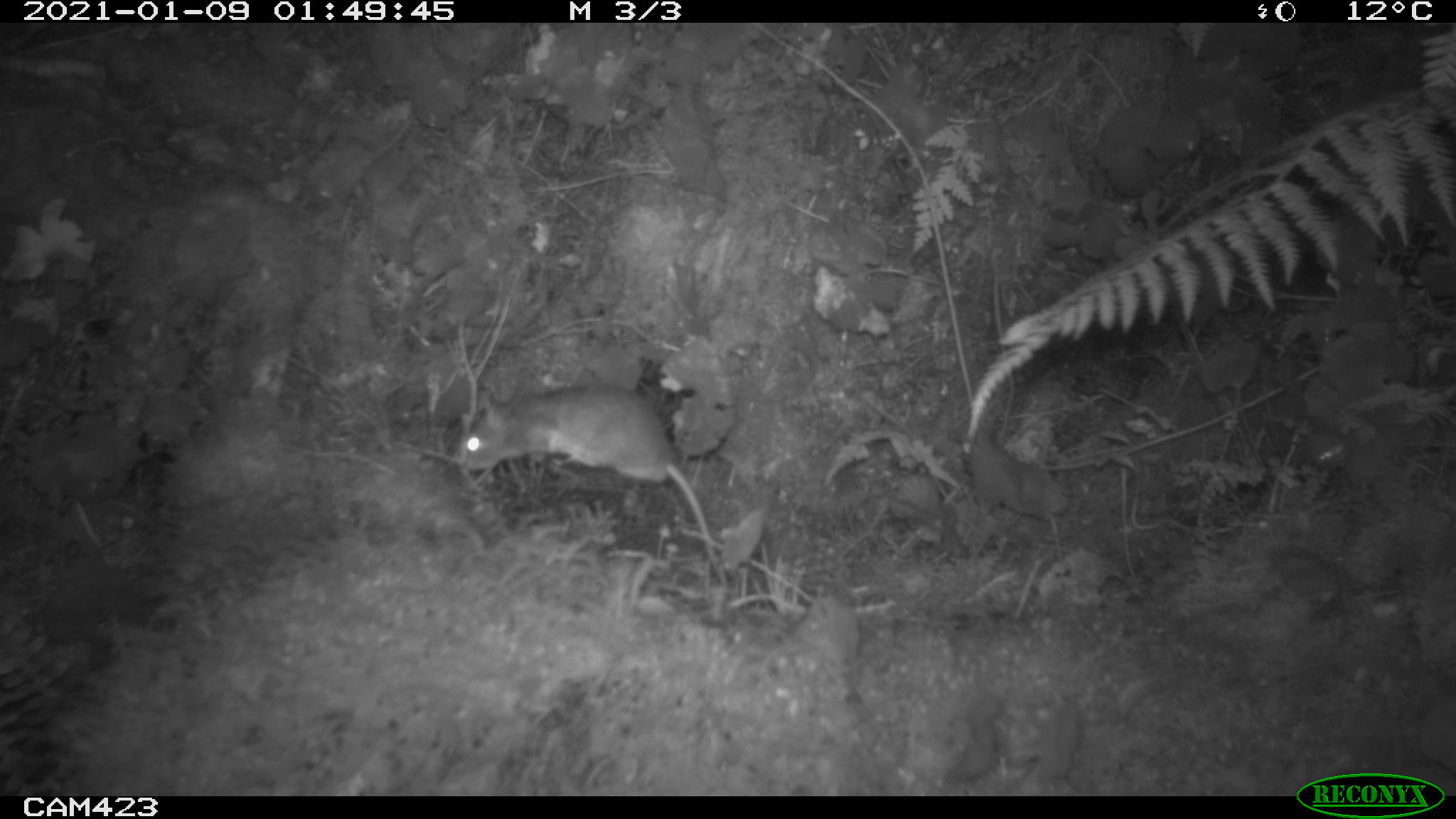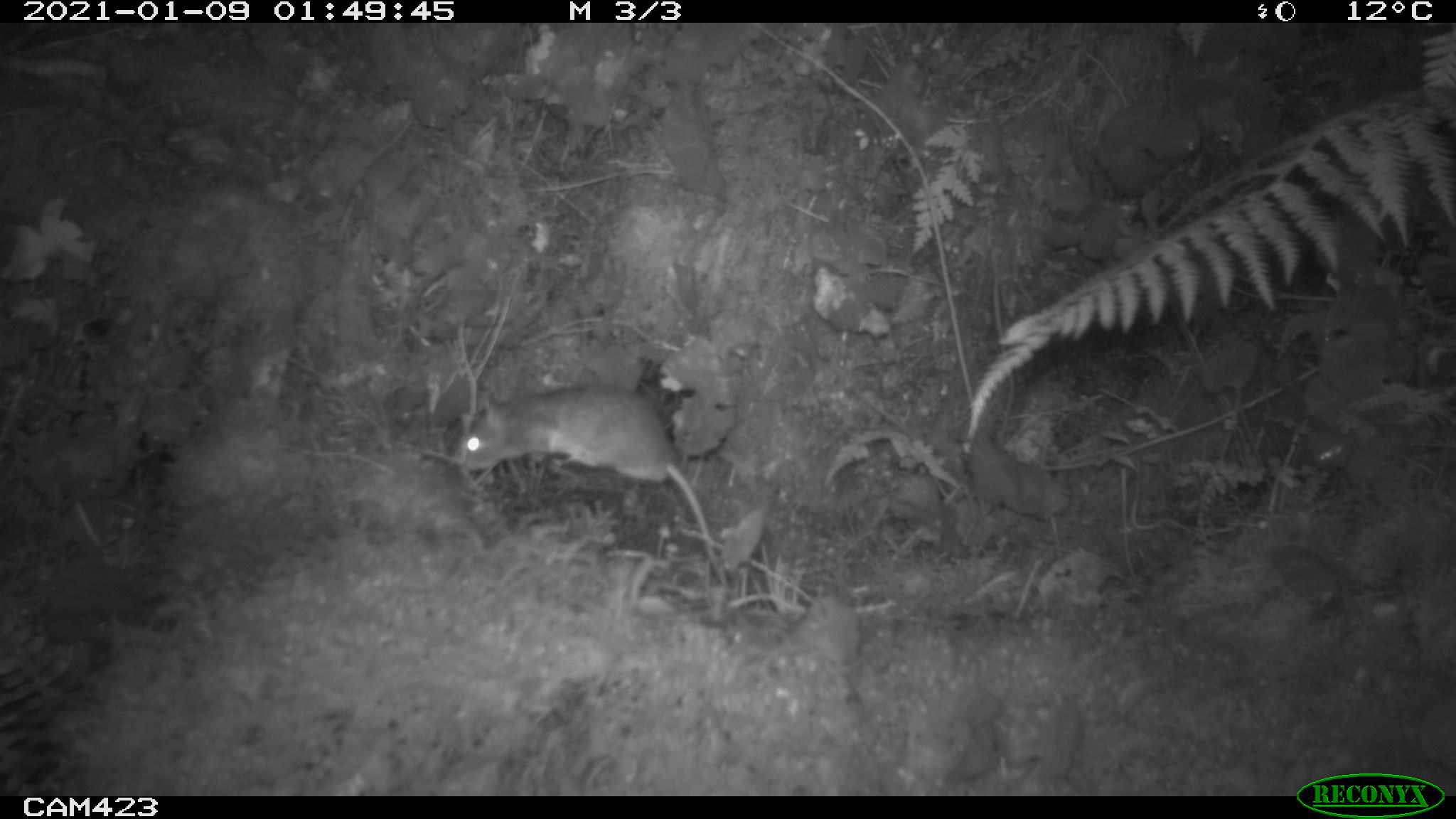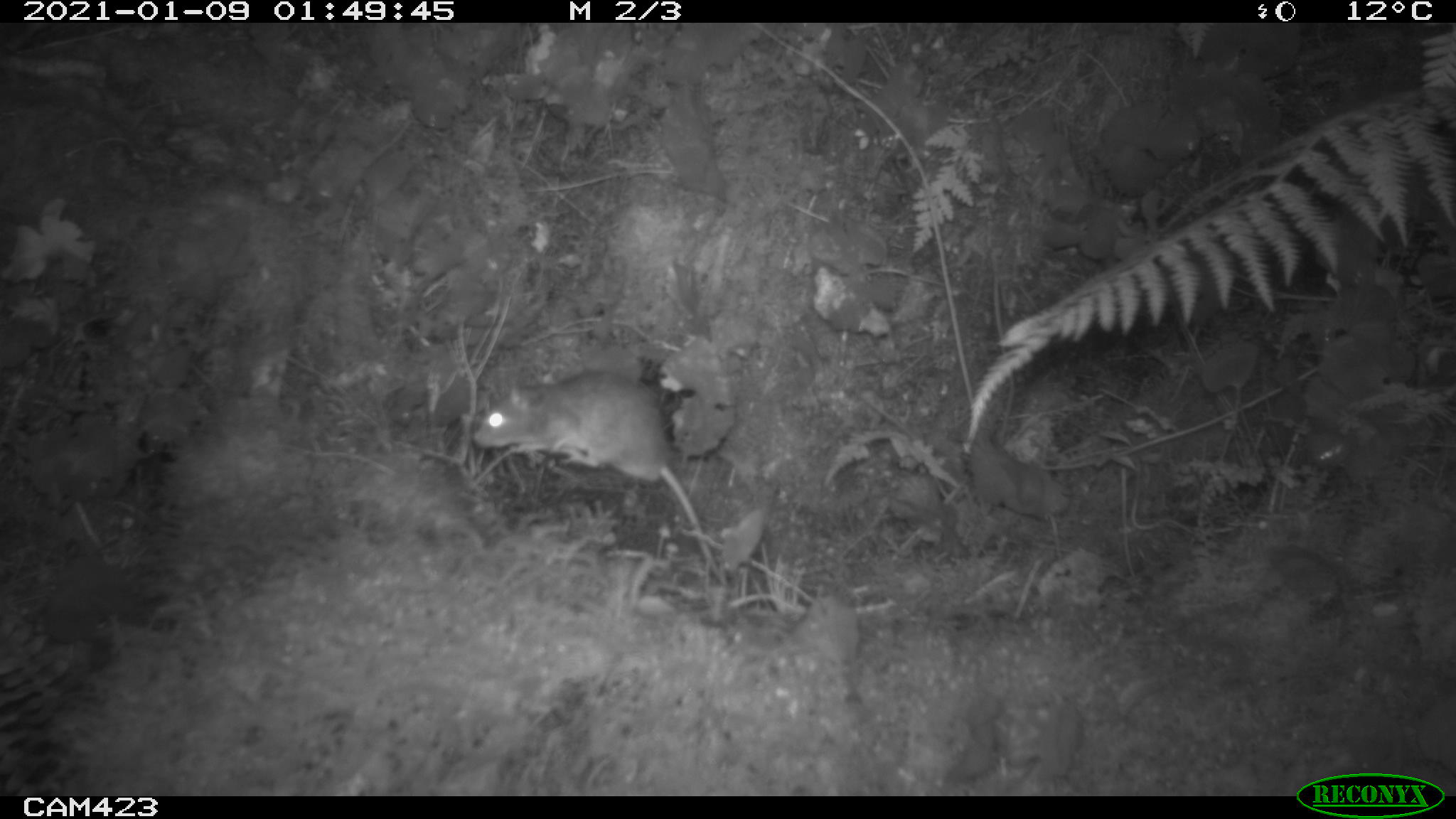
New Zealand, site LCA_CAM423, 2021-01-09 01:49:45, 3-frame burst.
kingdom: Animalia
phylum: Chordata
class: Mammalia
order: Rodentia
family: Muridae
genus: Rattus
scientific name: Rattus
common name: rat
Rat (Rattus).